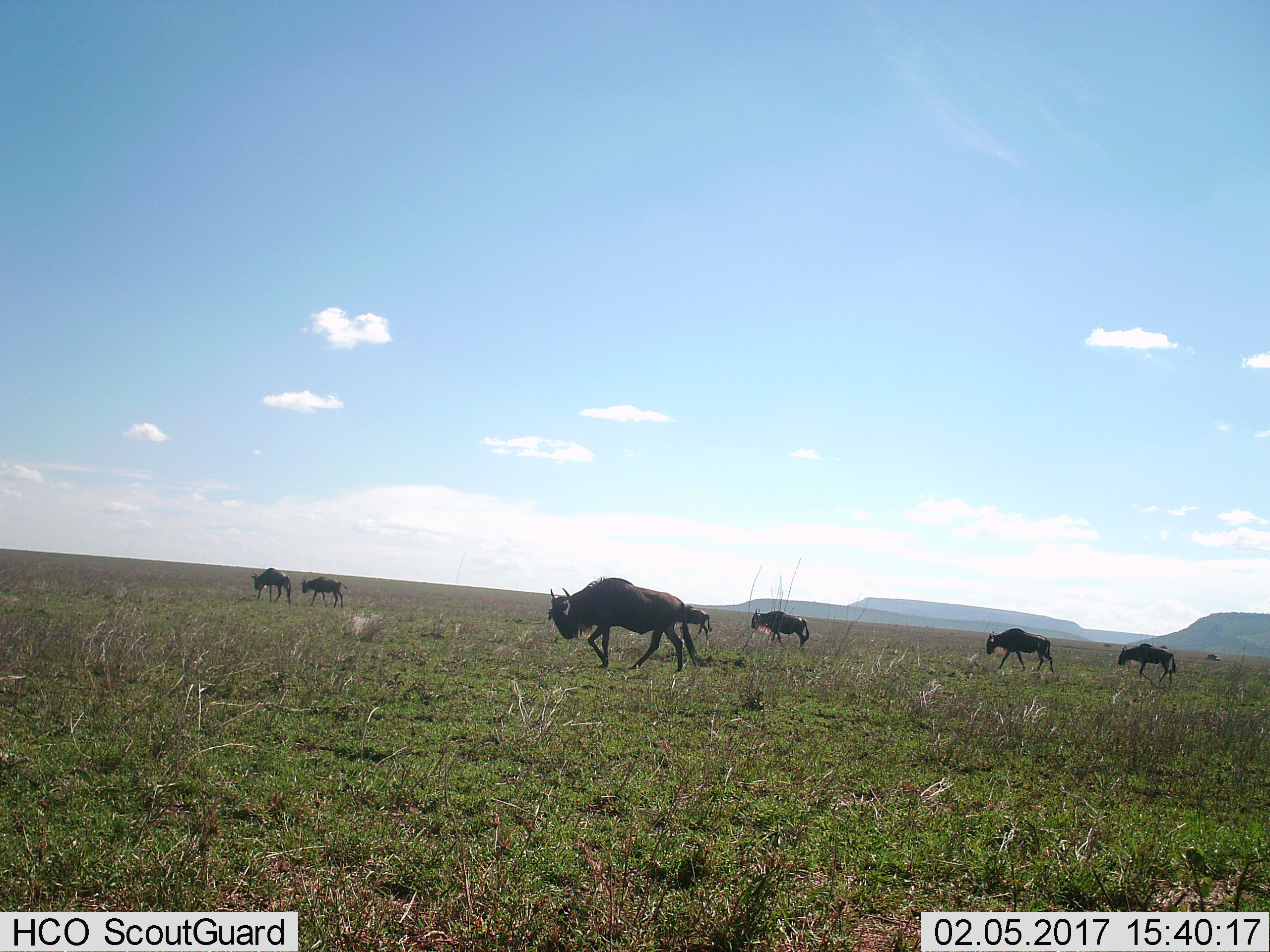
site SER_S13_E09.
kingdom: Animalia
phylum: Chordata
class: Mammalia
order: Artiodactyla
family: Bovidae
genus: Connochaetes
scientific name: Connochaetes taurinus taurinus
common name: blue wildebeest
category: wildebeestblue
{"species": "wildebeestblue (blue wildebeest) (Connochaetes taurinus taurinus)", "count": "7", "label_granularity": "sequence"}